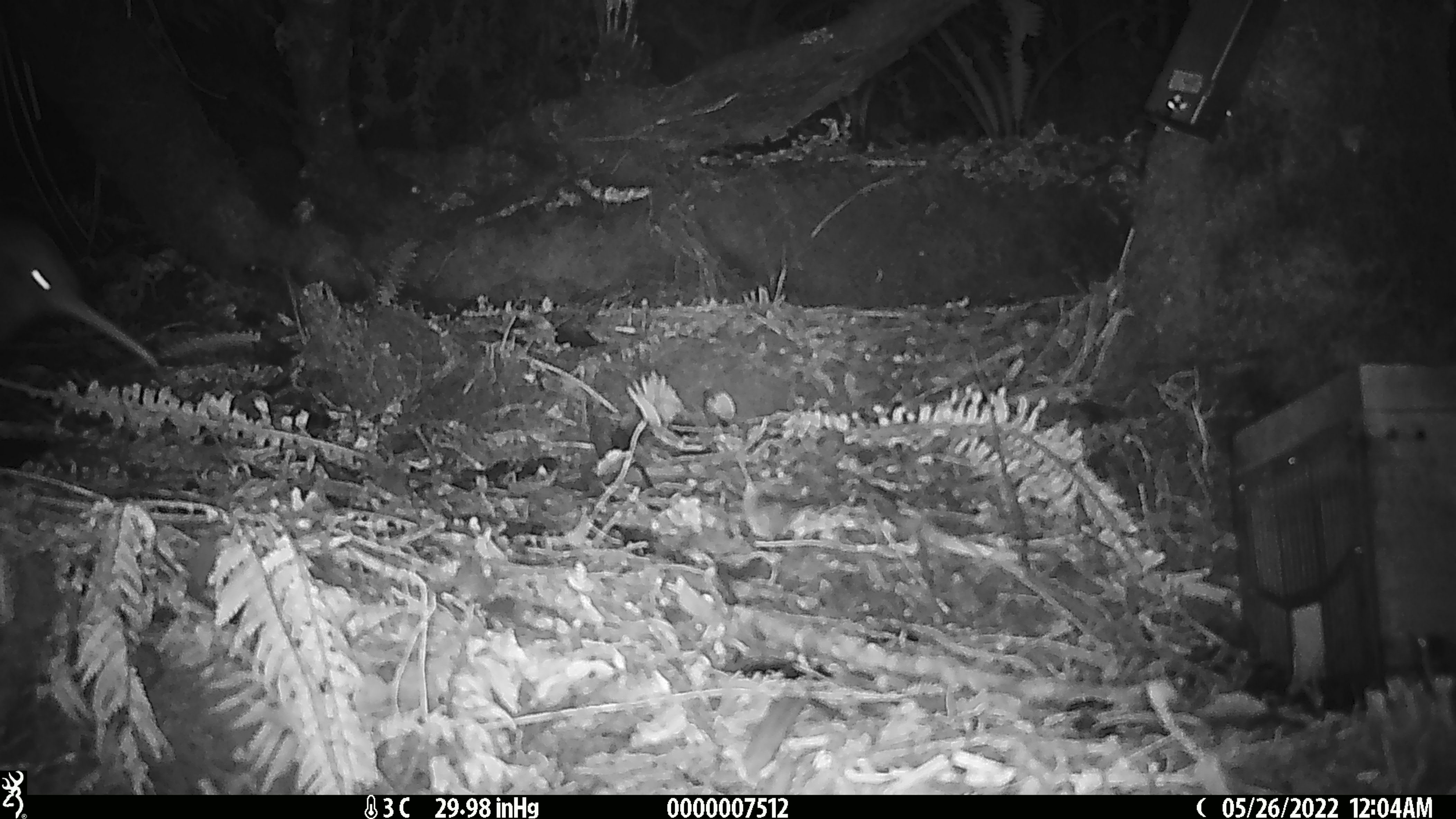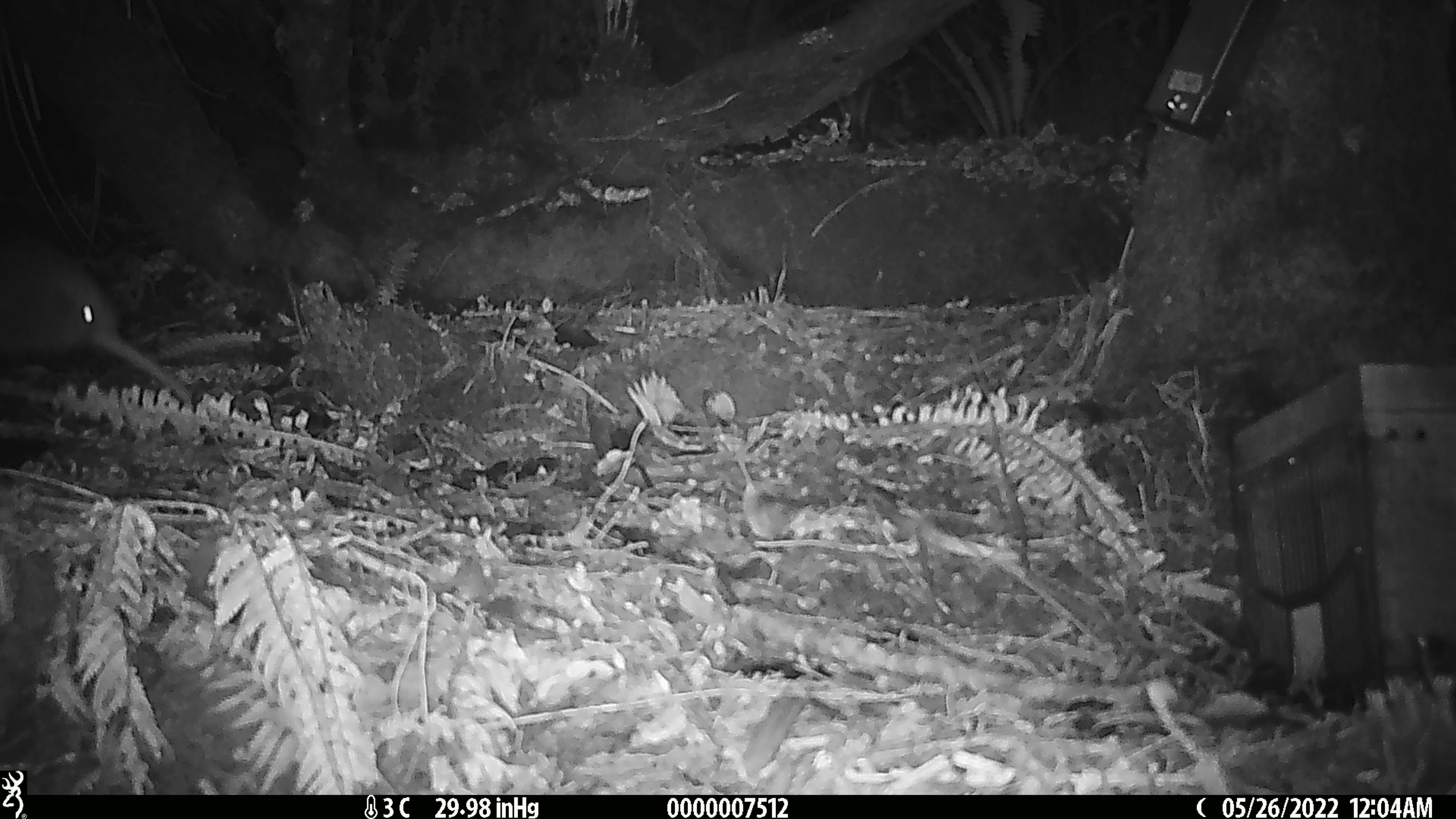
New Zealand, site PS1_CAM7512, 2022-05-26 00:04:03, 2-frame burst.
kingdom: Animalia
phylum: Chordata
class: Aves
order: Apterygiformes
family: Apterygidae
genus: Apteryx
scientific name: Apteryx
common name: kiwi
Kiwi (Apteryx).